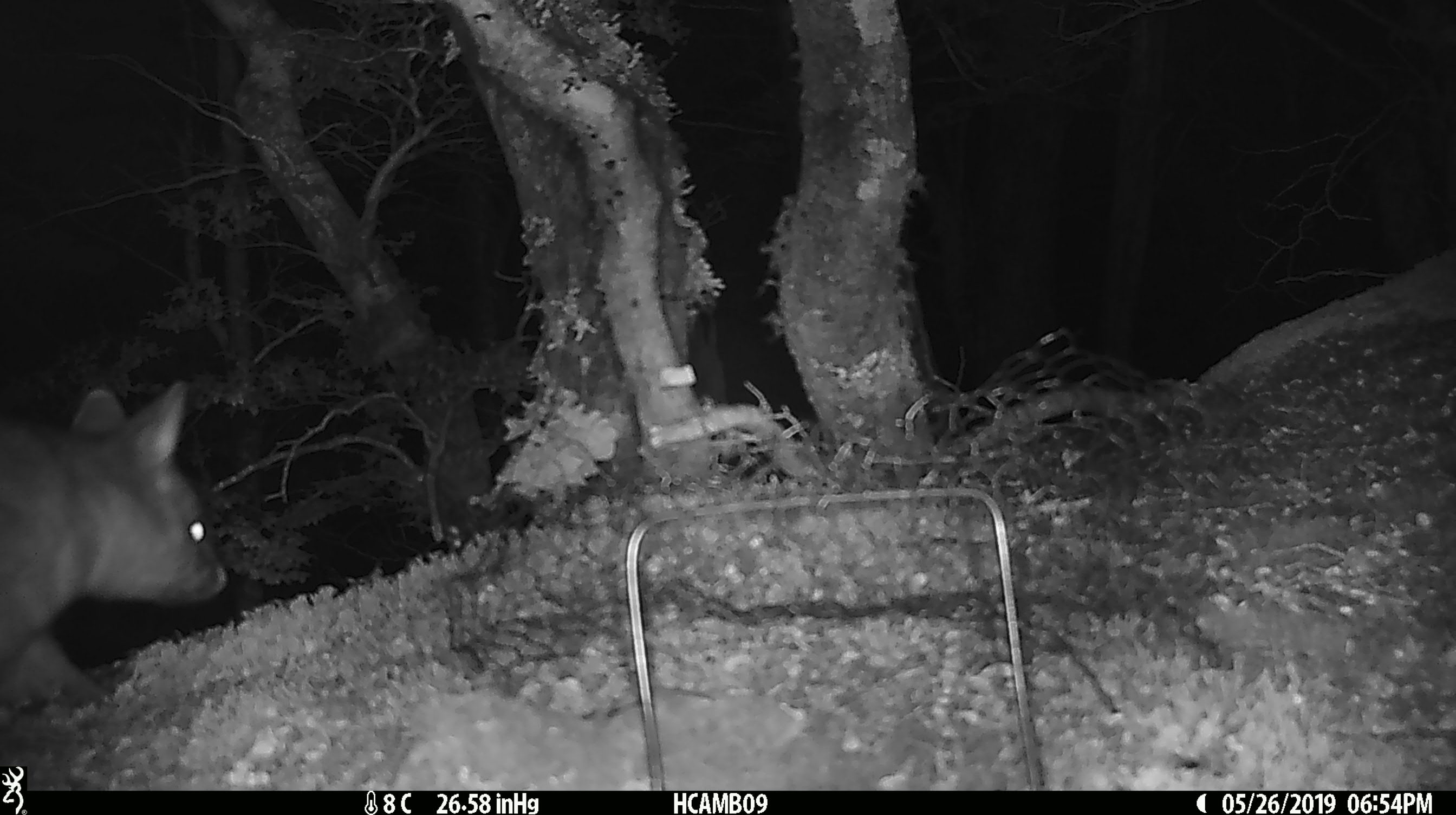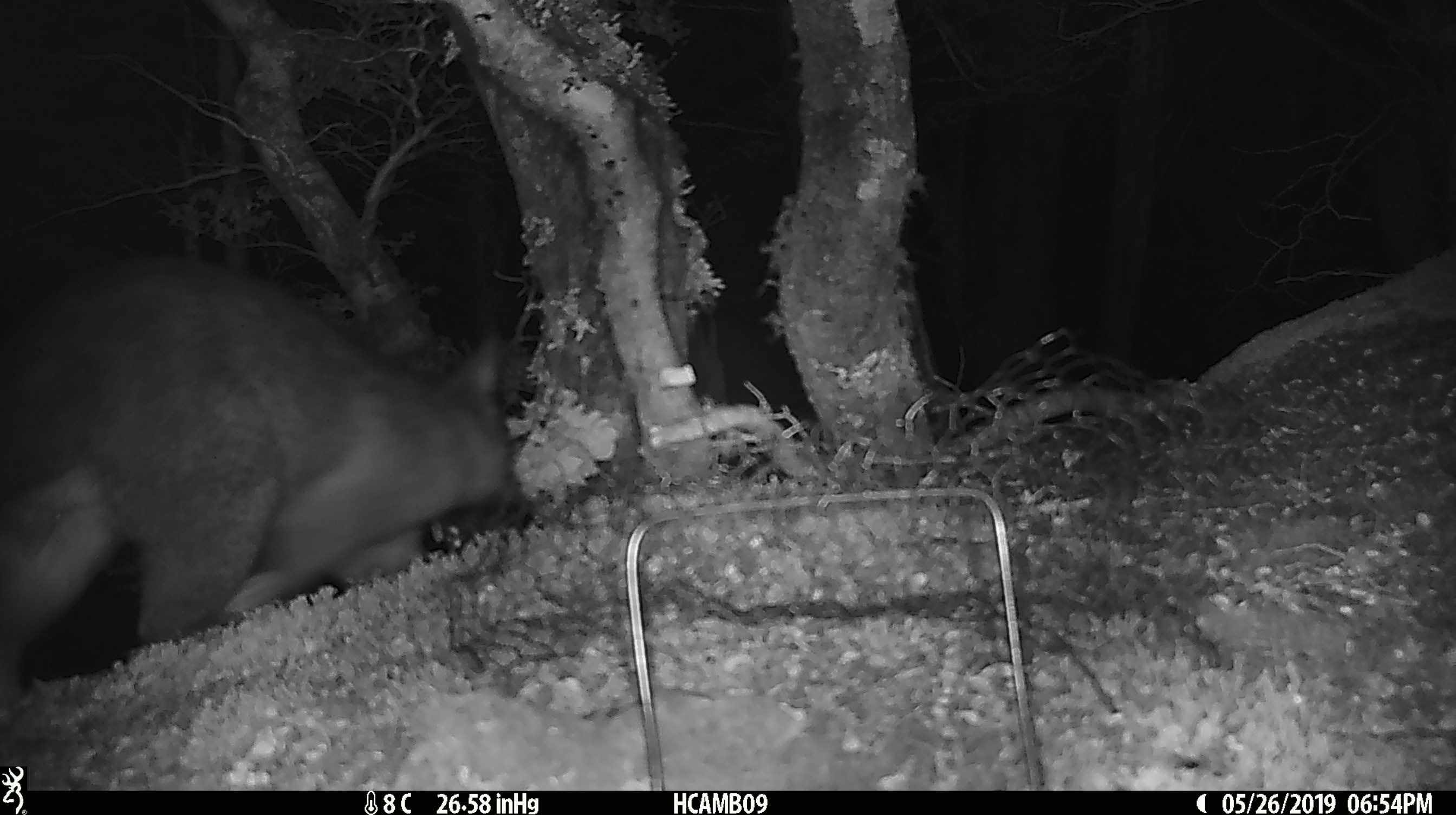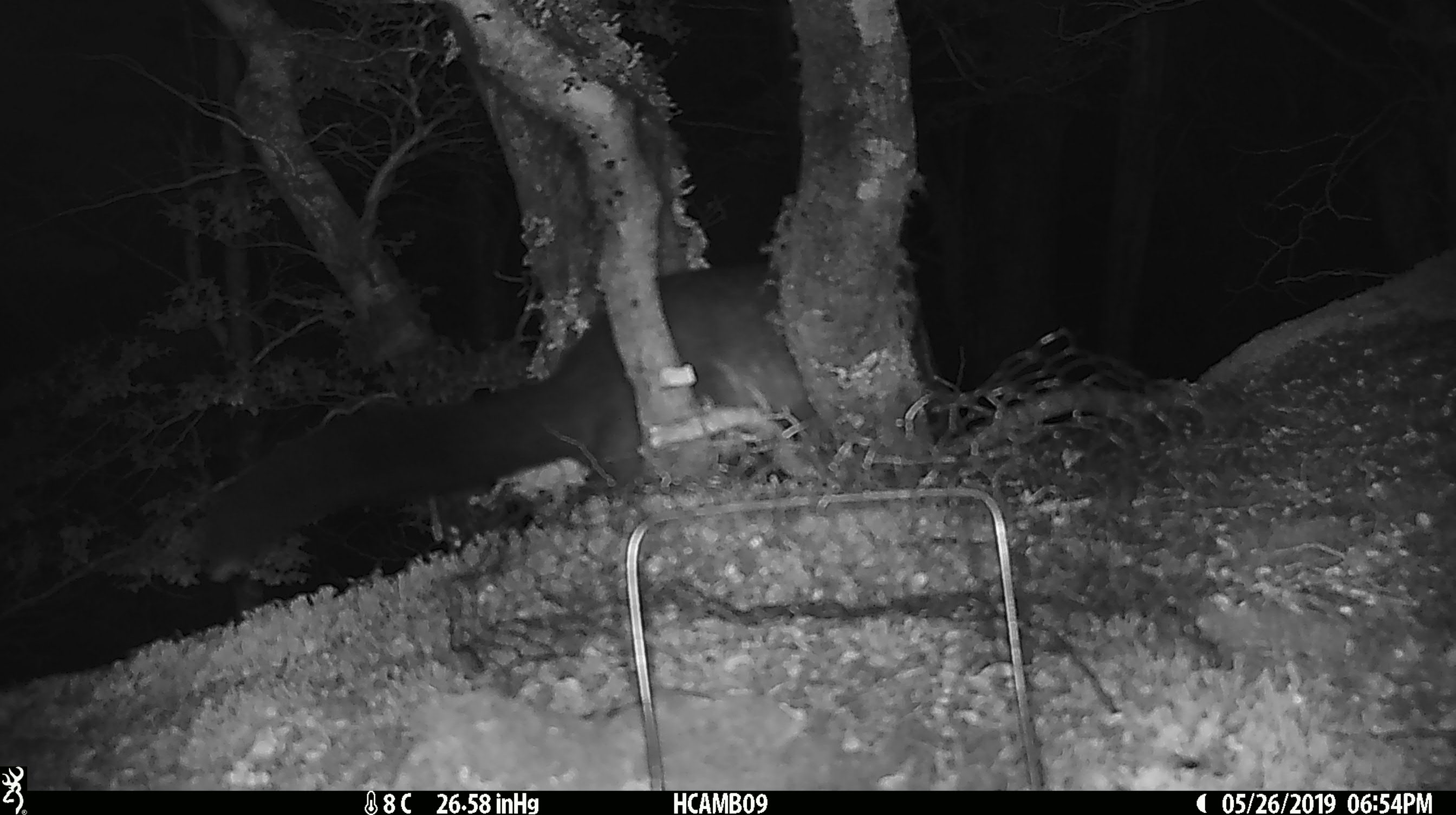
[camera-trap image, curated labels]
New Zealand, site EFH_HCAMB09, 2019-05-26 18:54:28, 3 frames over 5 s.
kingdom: Animalia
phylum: Chordata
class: Mammalia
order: Diprotodontia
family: Phalangeridae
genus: Trichosurus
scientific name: Trichosurus vulpecula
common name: common brushtail possum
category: possum